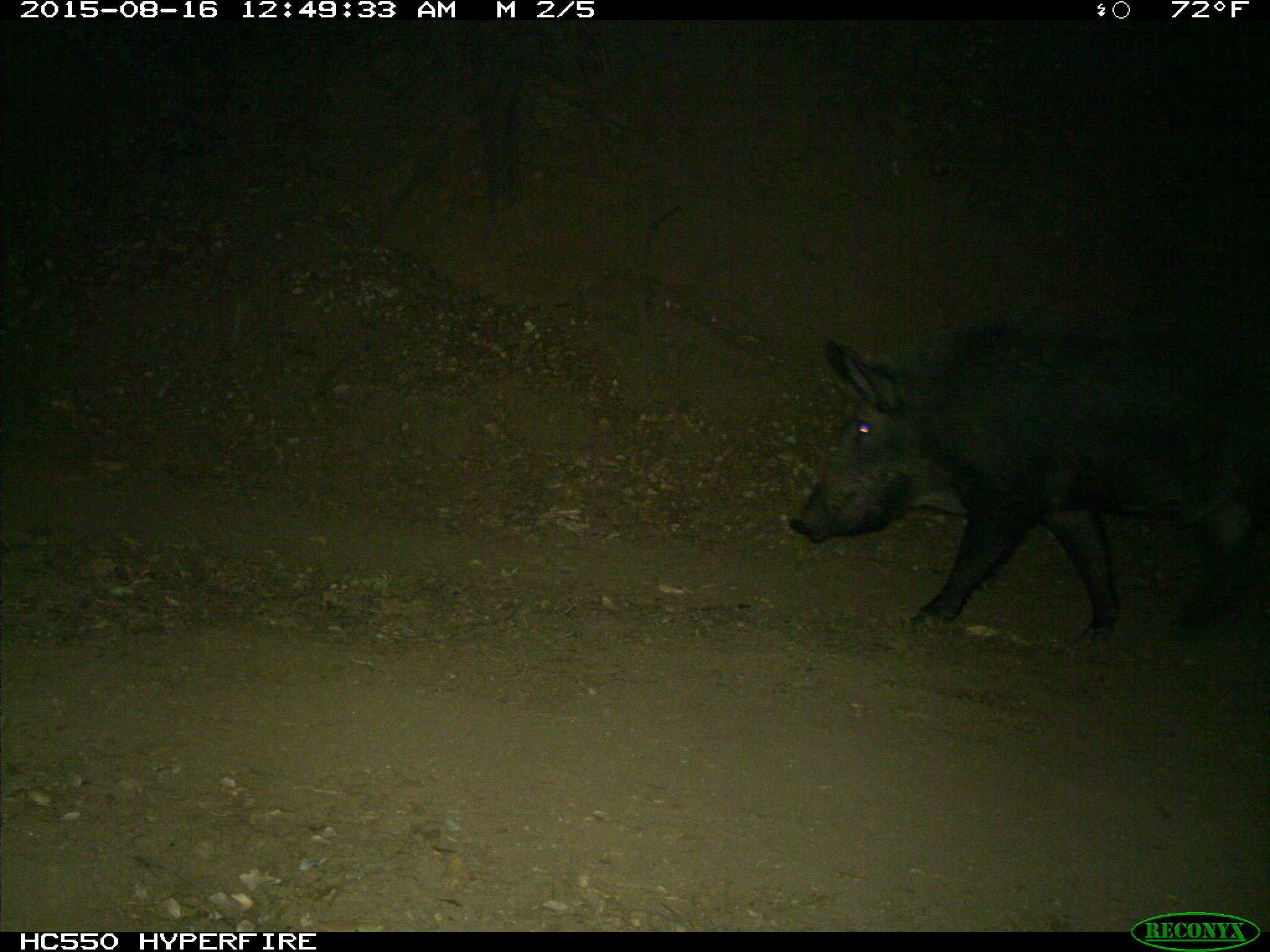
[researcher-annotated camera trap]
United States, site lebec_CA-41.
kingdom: Animalia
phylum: Chordata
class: Mammalia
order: Artiodactyla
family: Suidae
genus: Sus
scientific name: Sus scrofa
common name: wild boar